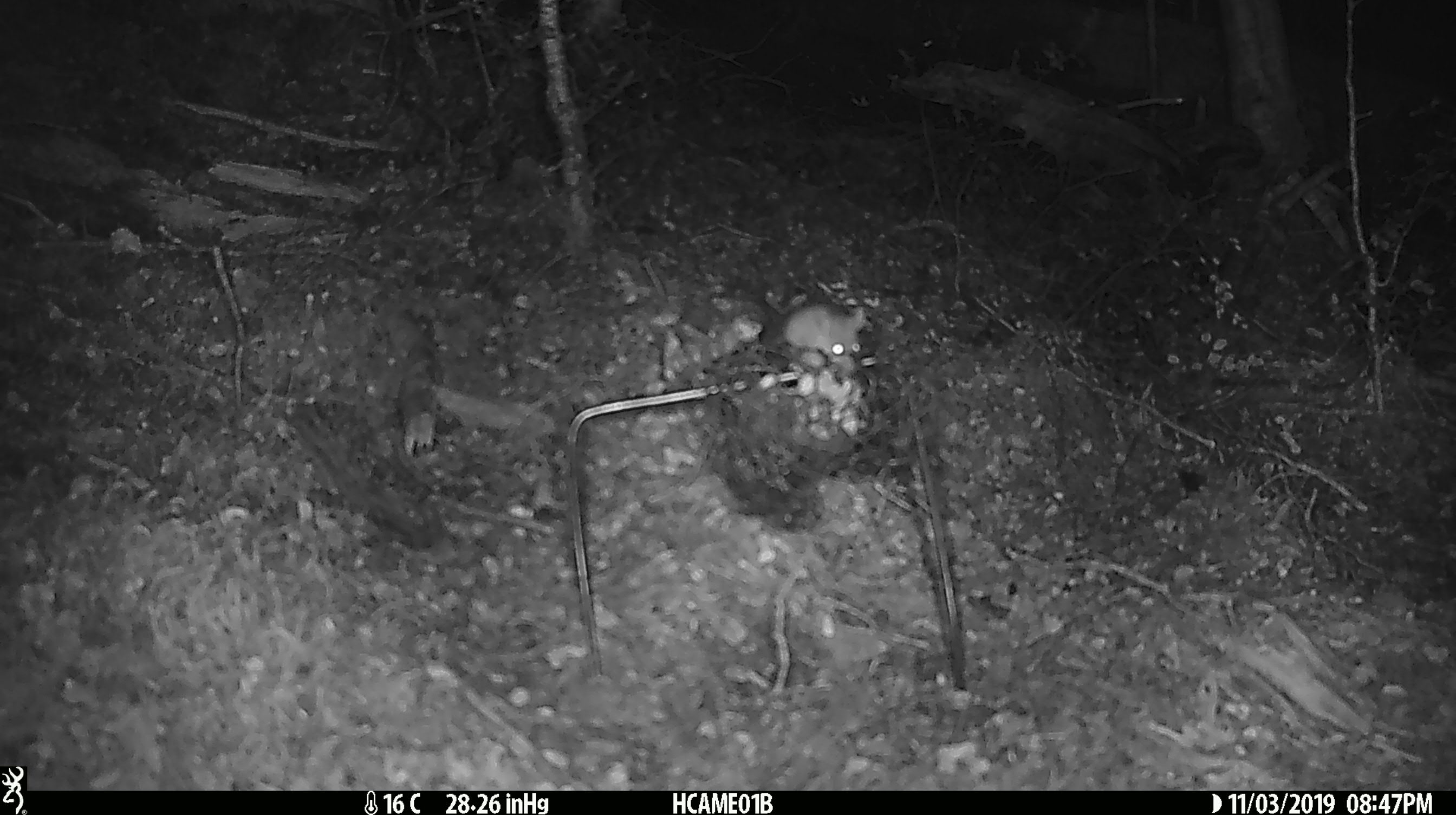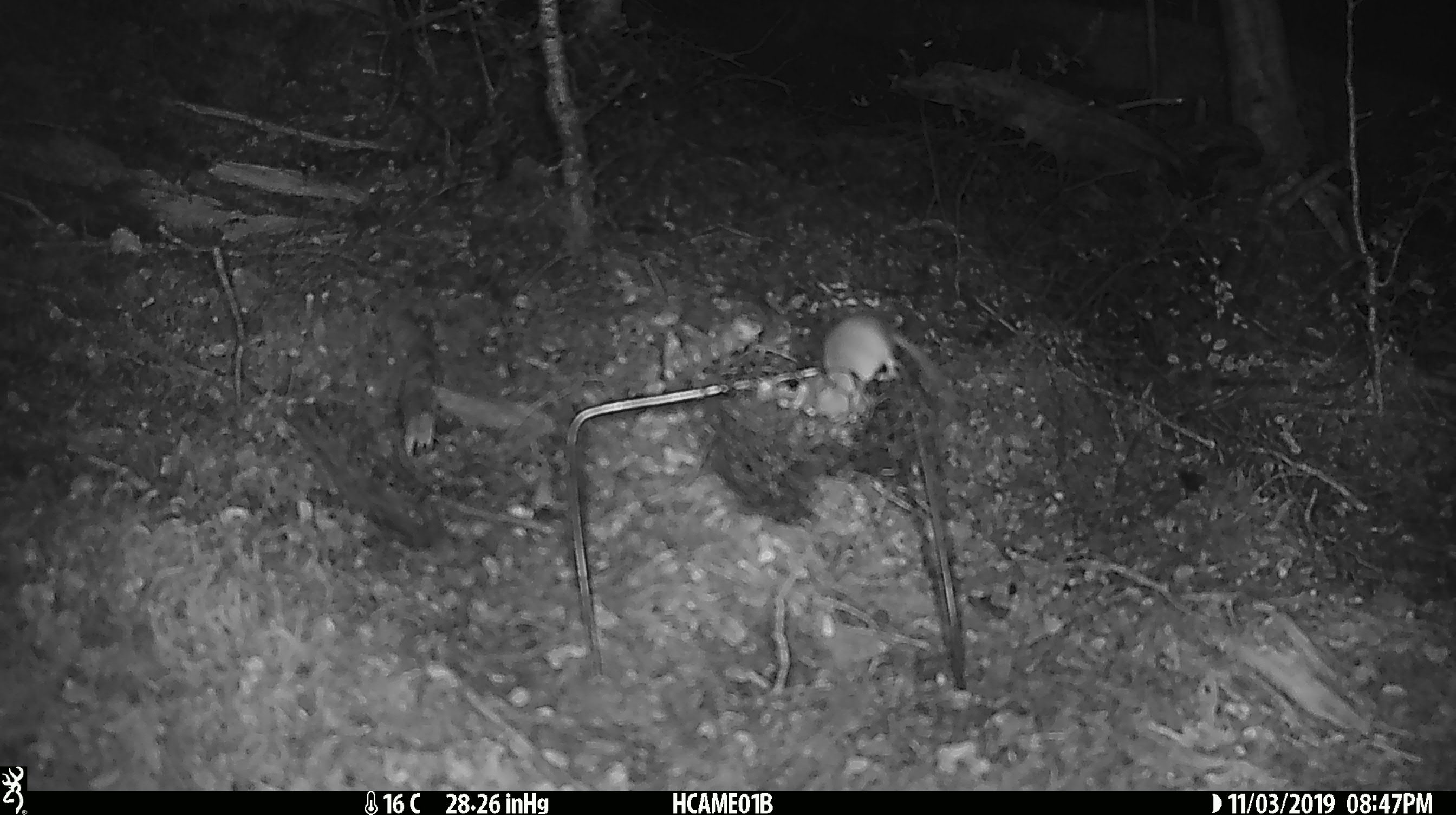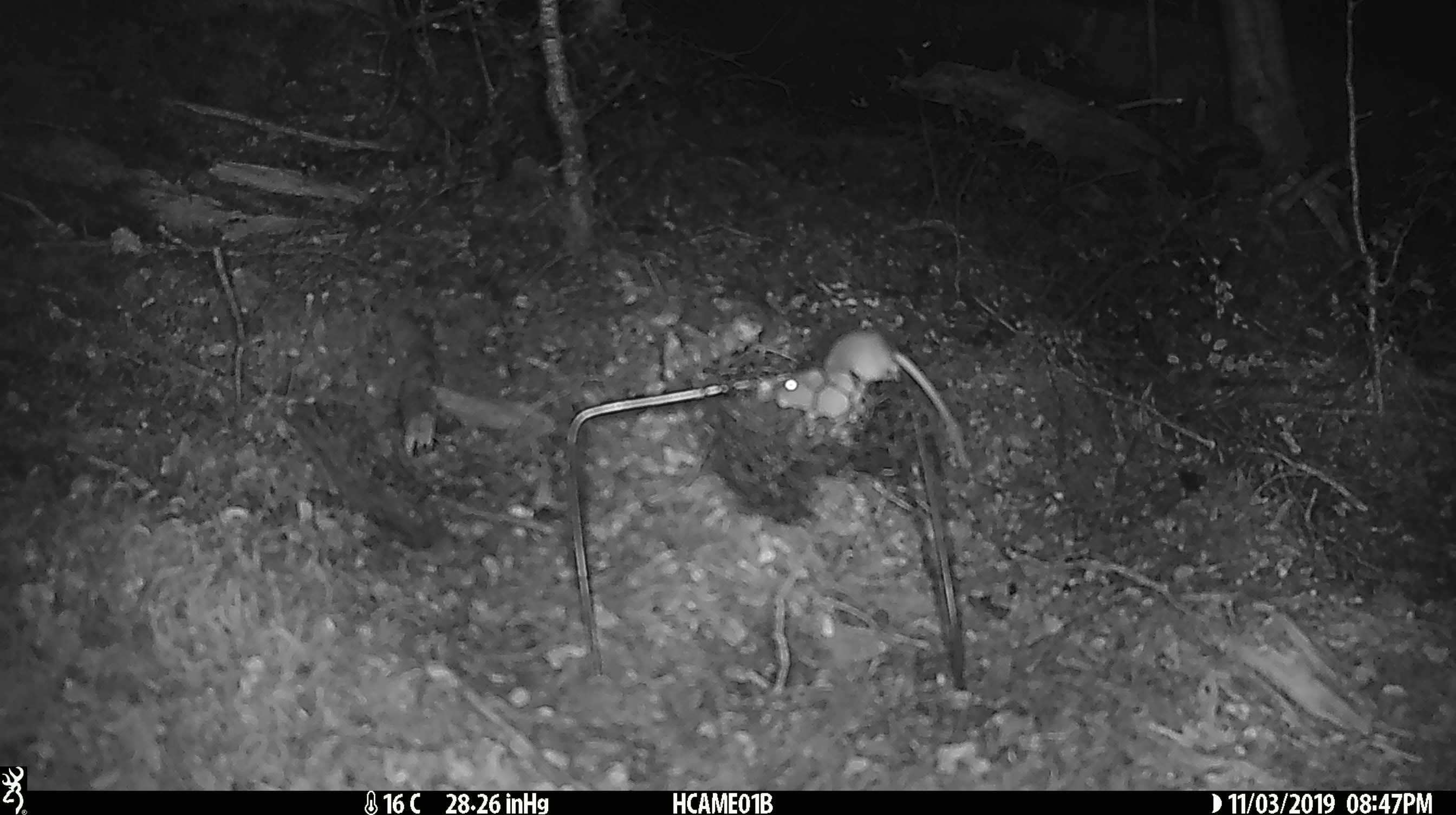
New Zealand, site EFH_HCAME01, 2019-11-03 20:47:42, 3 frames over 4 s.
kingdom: Animalia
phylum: Chordata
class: Mammalia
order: Rodentia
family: Muridae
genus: Mus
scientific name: Mus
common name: mouse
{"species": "mouse (Mus)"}